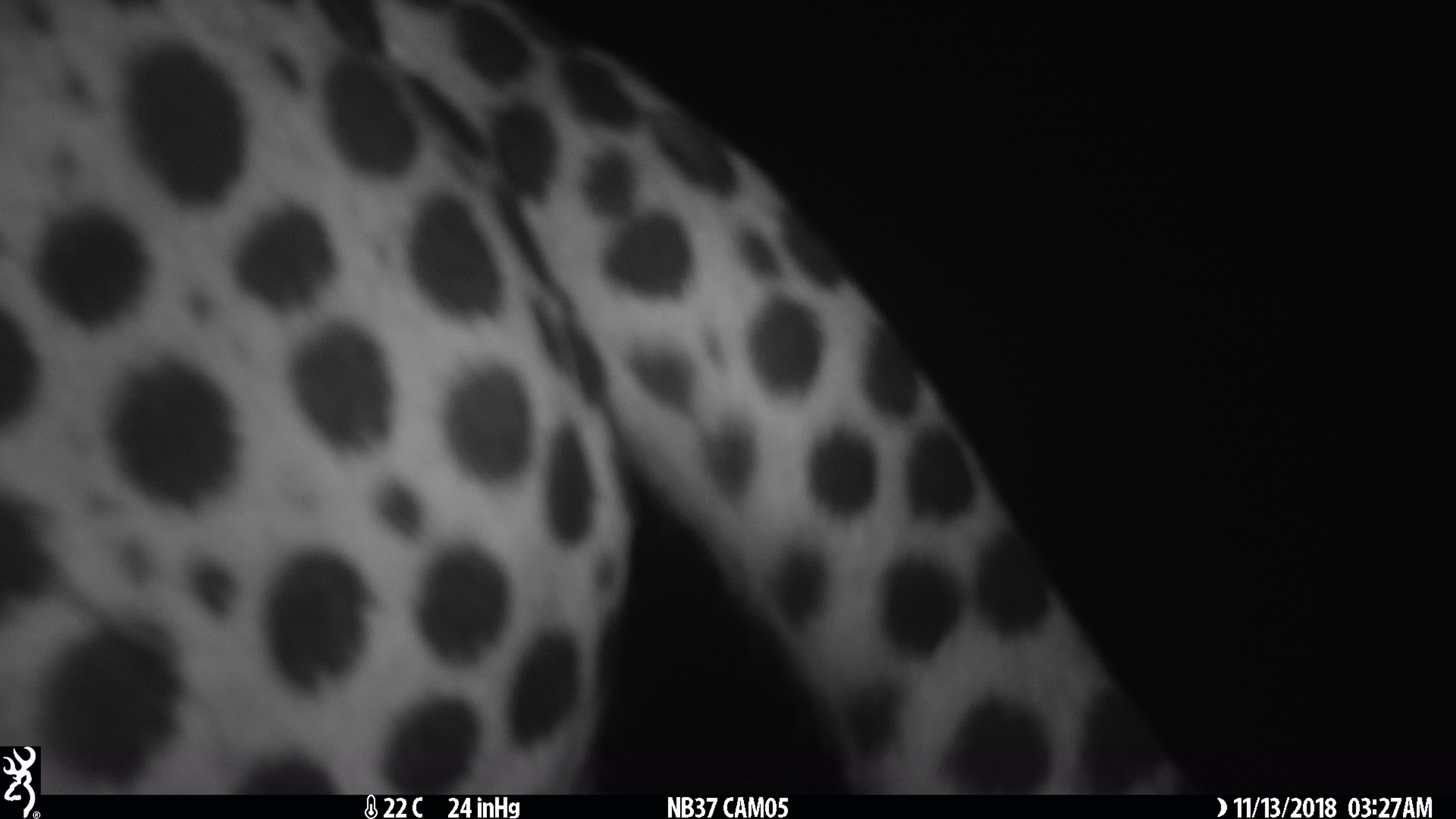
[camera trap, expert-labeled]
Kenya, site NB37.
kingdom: Animalia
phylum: Chordata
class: Mammalia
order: Carnivora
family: Felidae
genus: Acinonyx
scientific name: Acinonyx jubatus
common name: cheetah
Cheetah (Acinonyx jubatus).